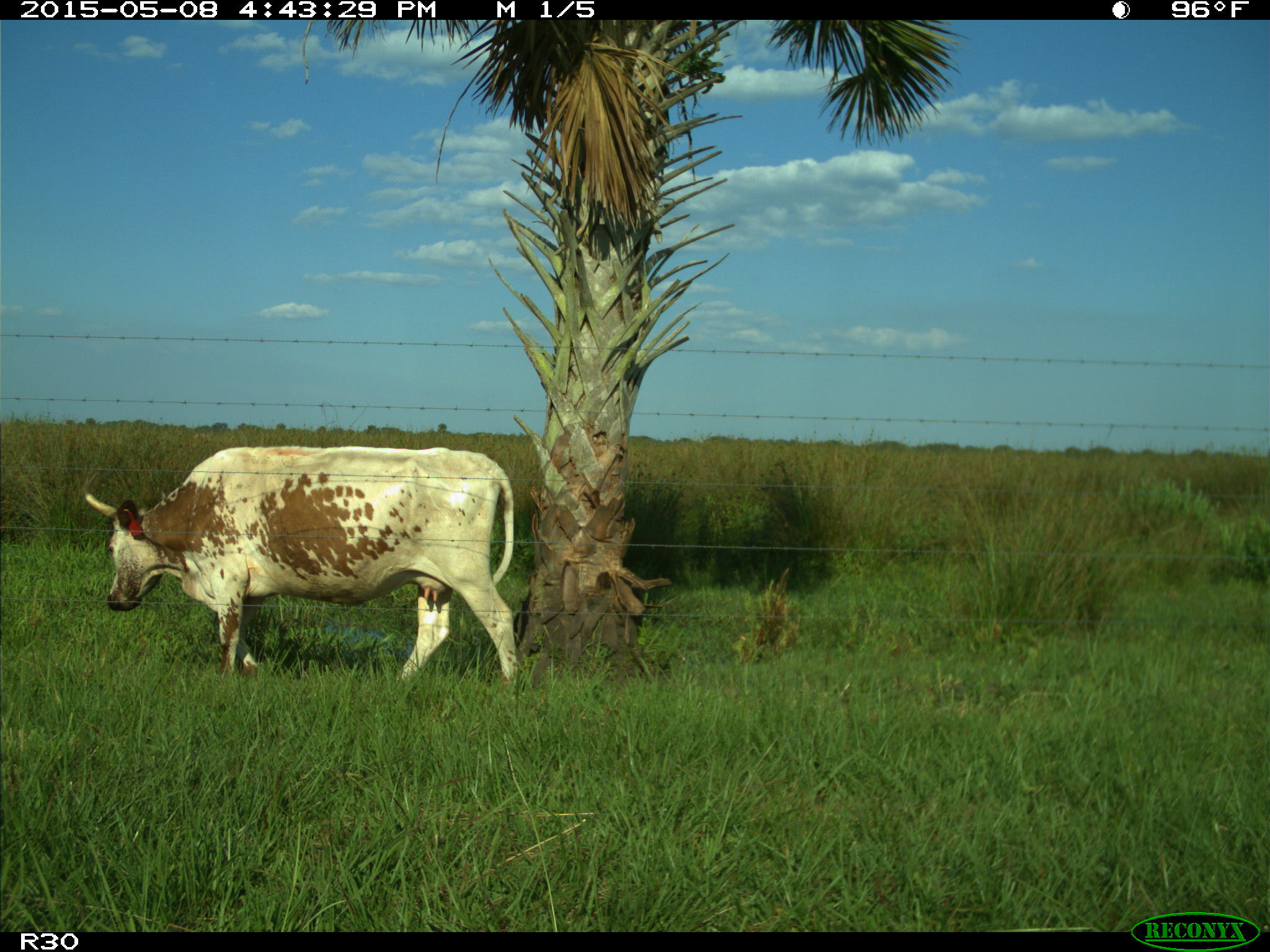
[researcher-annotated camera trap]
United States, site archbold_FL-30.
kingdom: Animalia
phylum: Chordata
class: Mammalia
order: Artiodactyla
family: Bovidae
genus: Bos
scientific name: Bos taurus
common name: domestic cow